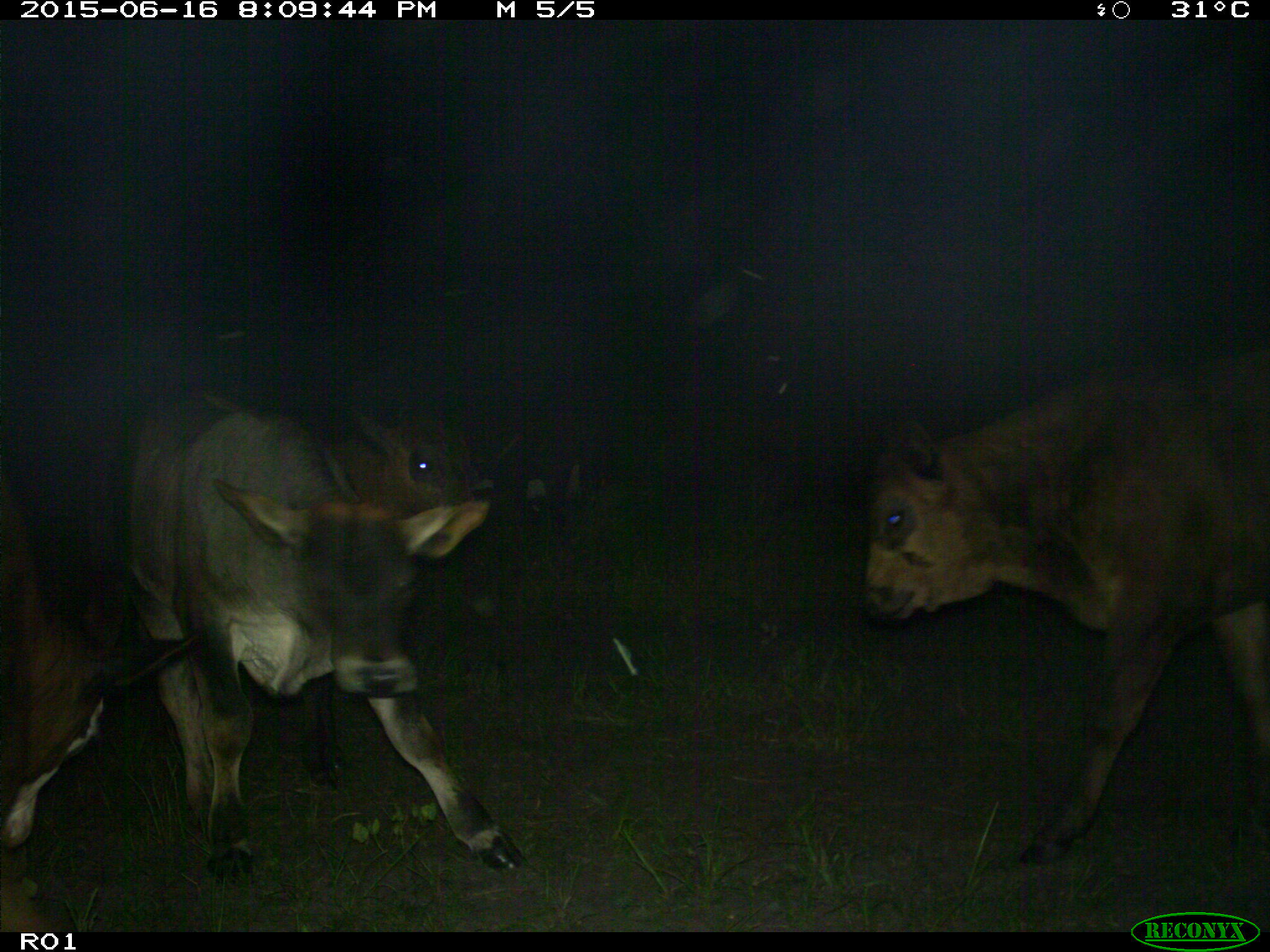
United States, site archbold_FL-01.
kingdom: Animalia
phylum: Chordata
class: Mammalia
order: Artiodactyla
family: Bovidae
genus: Bos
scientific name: Bos taurus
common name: domestic cow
Bos taurus (domestic cow).